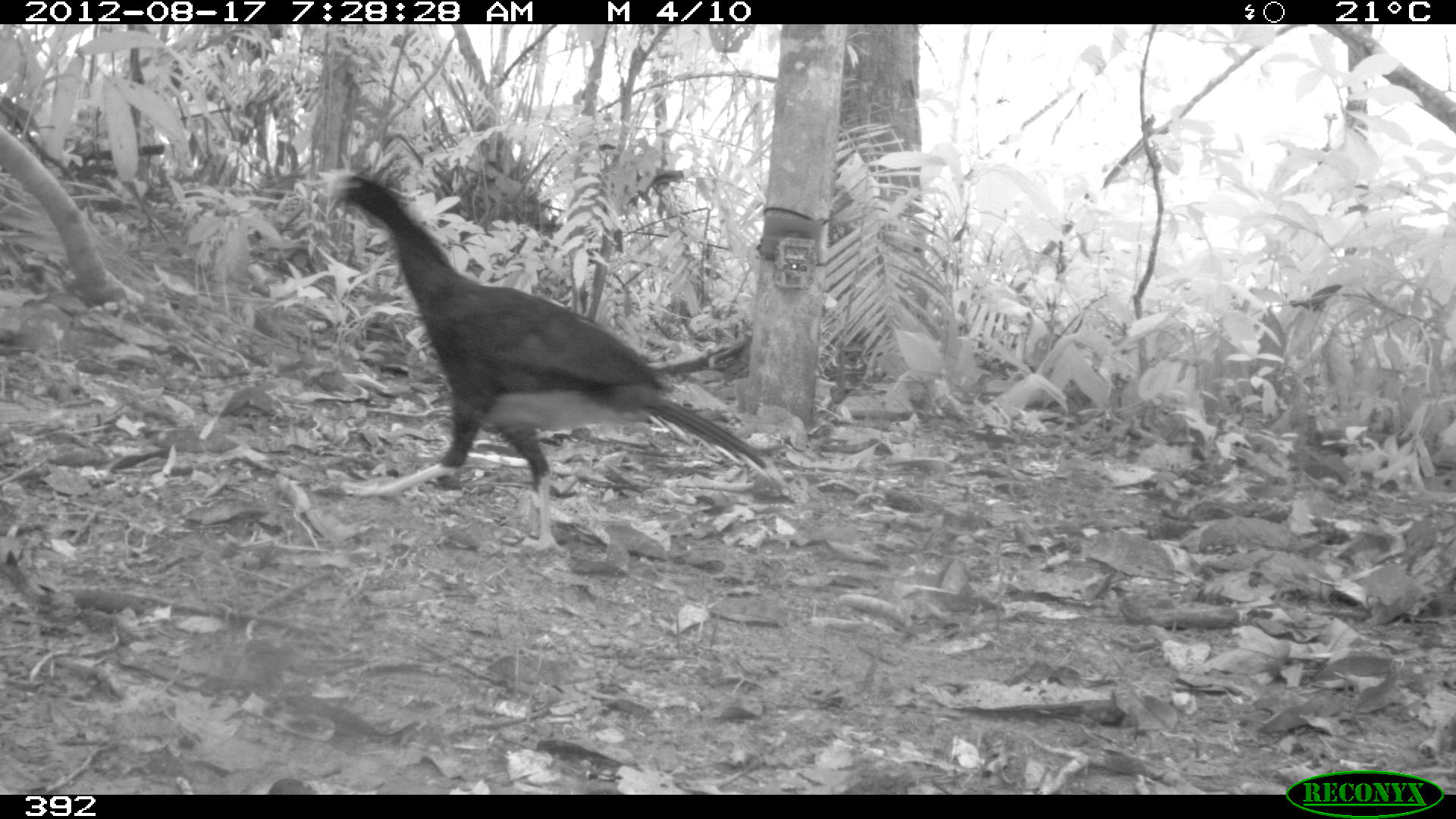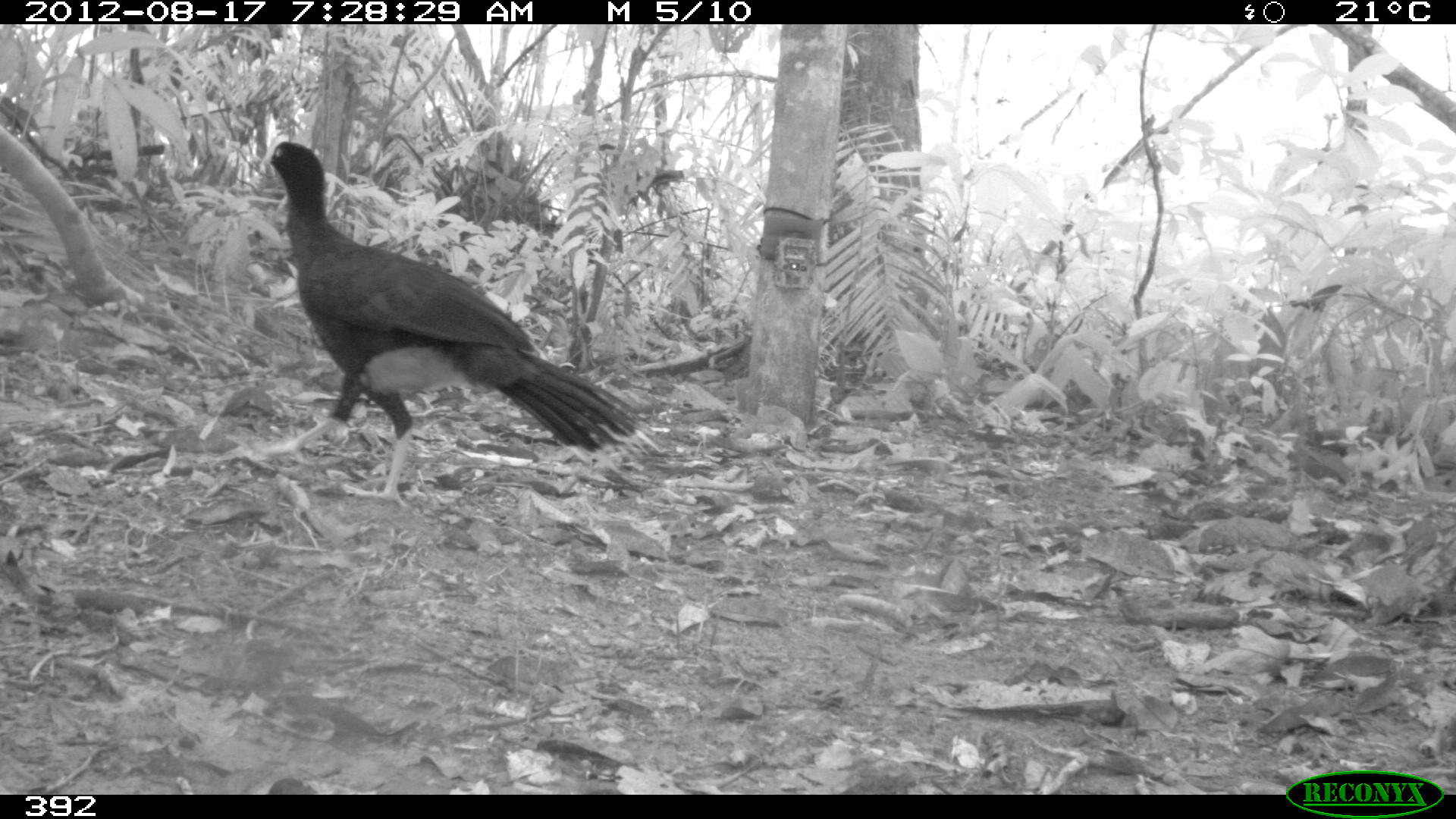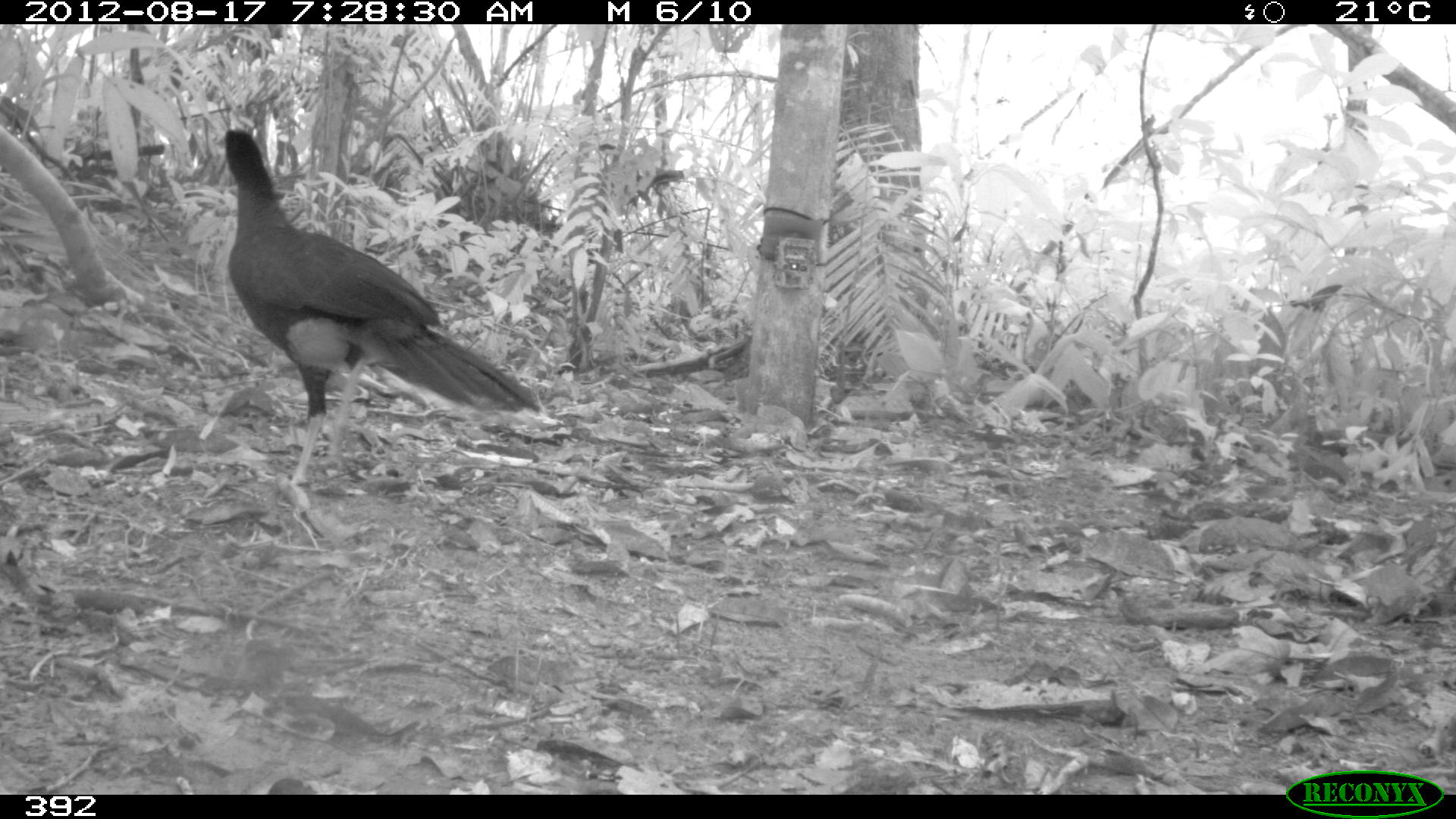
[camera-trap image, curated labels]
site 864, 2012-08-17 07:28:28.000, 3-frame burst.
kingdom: Animalia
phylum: Chordata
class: Aves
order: Galliformes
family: Cracidae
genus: Mitu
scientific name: Mitu tuberosum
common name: razor-billed curassow